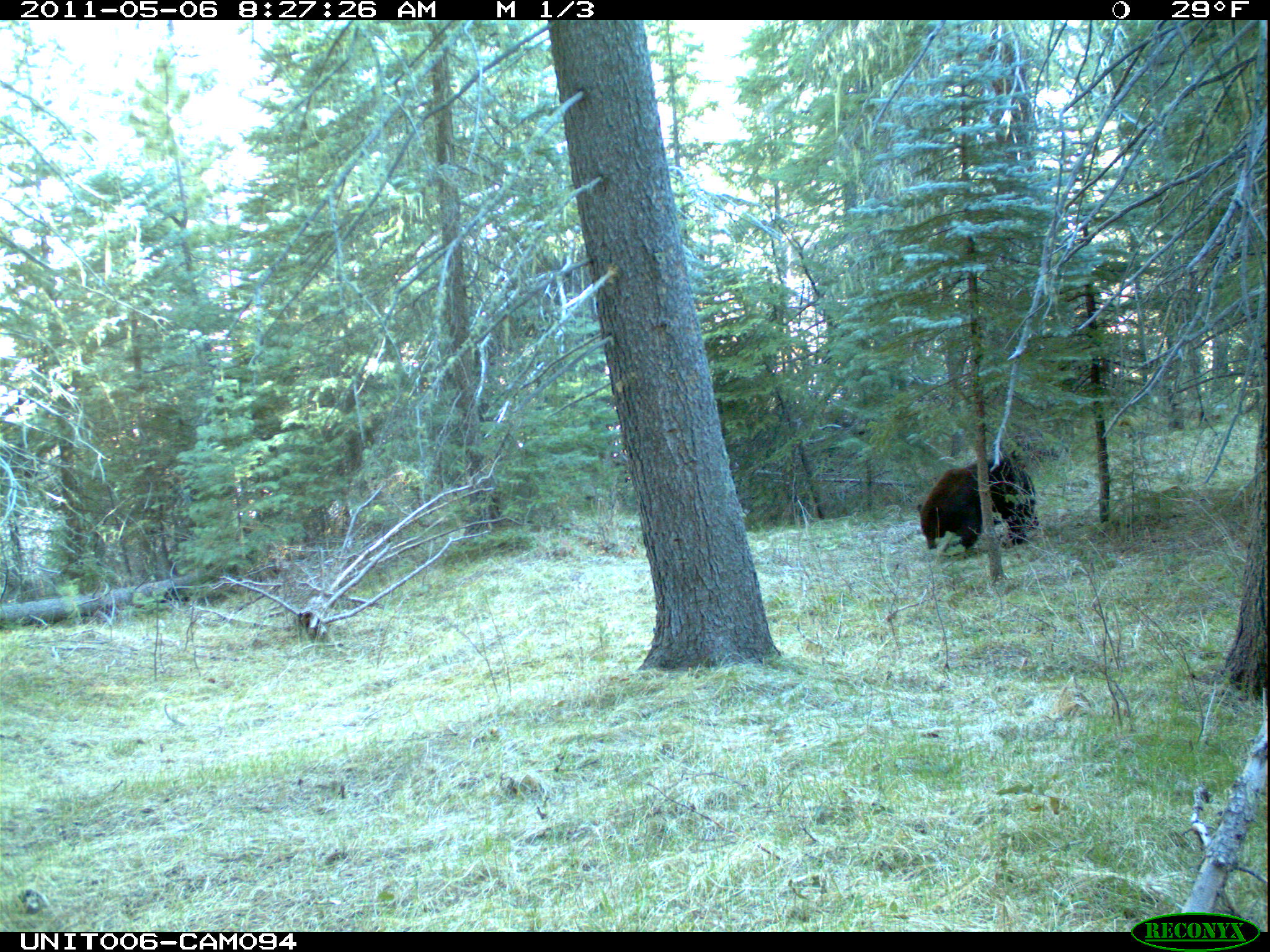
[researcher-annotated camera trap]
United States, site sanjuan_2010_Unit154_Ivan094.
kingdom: Animalia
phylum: Chordata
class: Mammalia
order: Carnivora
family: Ursidae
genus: Ursus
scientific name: Ursus americanus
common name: american black bear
Ursus americanus (american black bear).